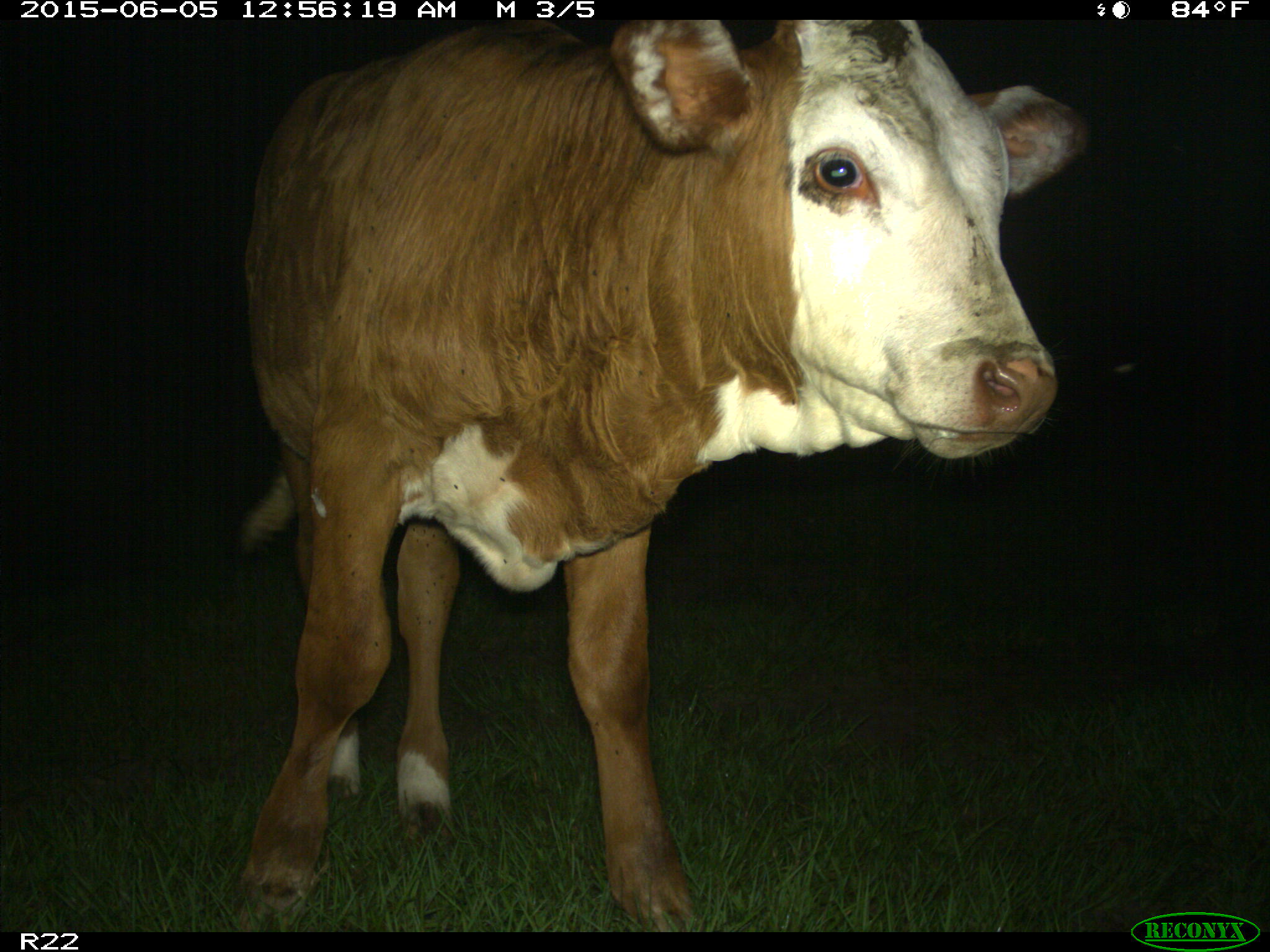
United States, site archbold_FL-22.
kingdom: Animalia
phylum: Chordata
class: Mammalia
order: Artiodactyla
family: Bovidae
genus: Bos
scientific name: Bos taurus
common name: domestic cow